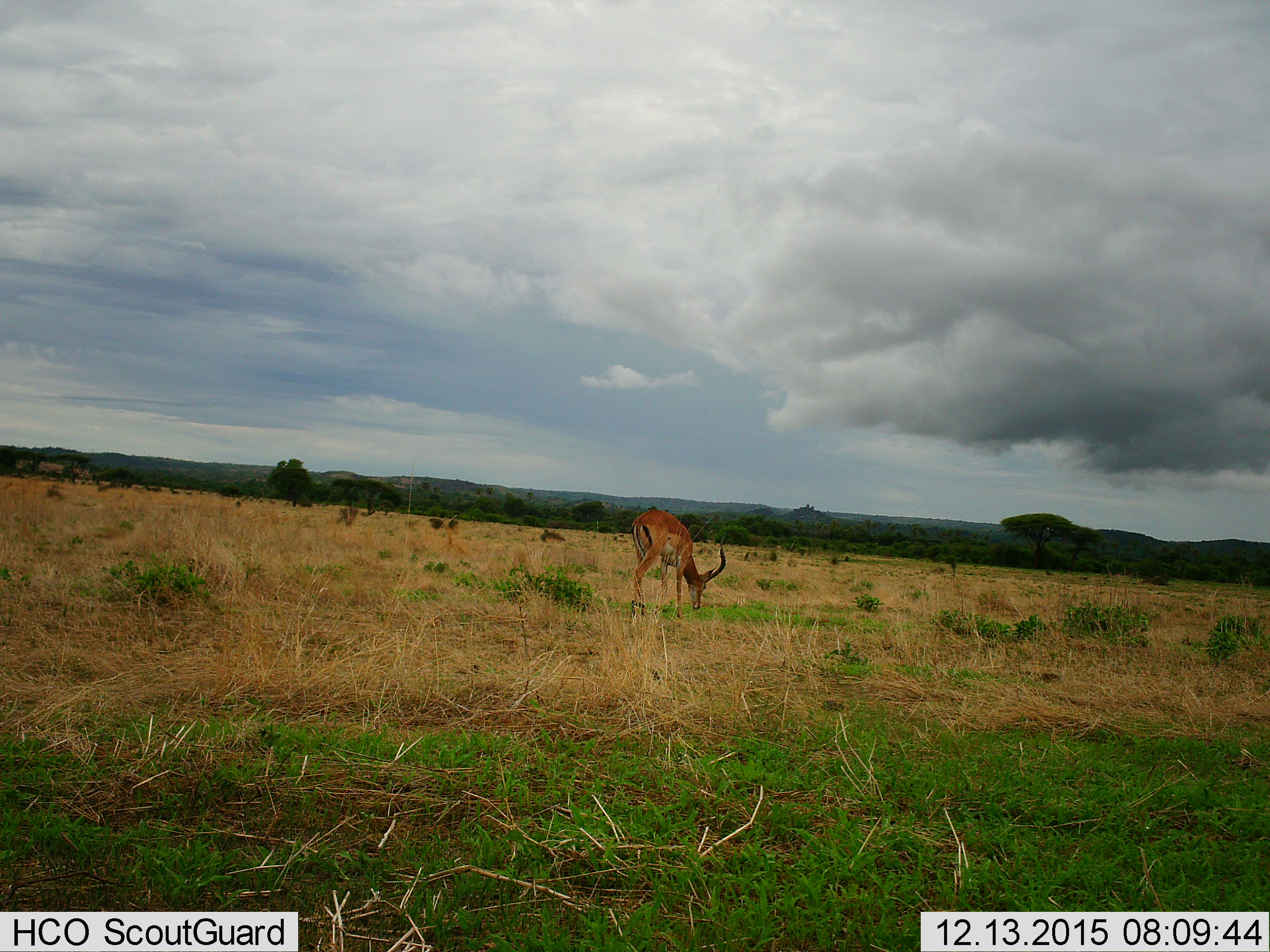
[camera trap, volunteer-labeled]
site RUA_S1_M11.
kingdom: Animalia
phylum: Chordata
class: Mammalia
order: Artiodactyla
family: Bovidae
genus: Aepyceros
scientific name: Aepyceros melampus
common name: impala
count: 1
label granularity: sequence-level